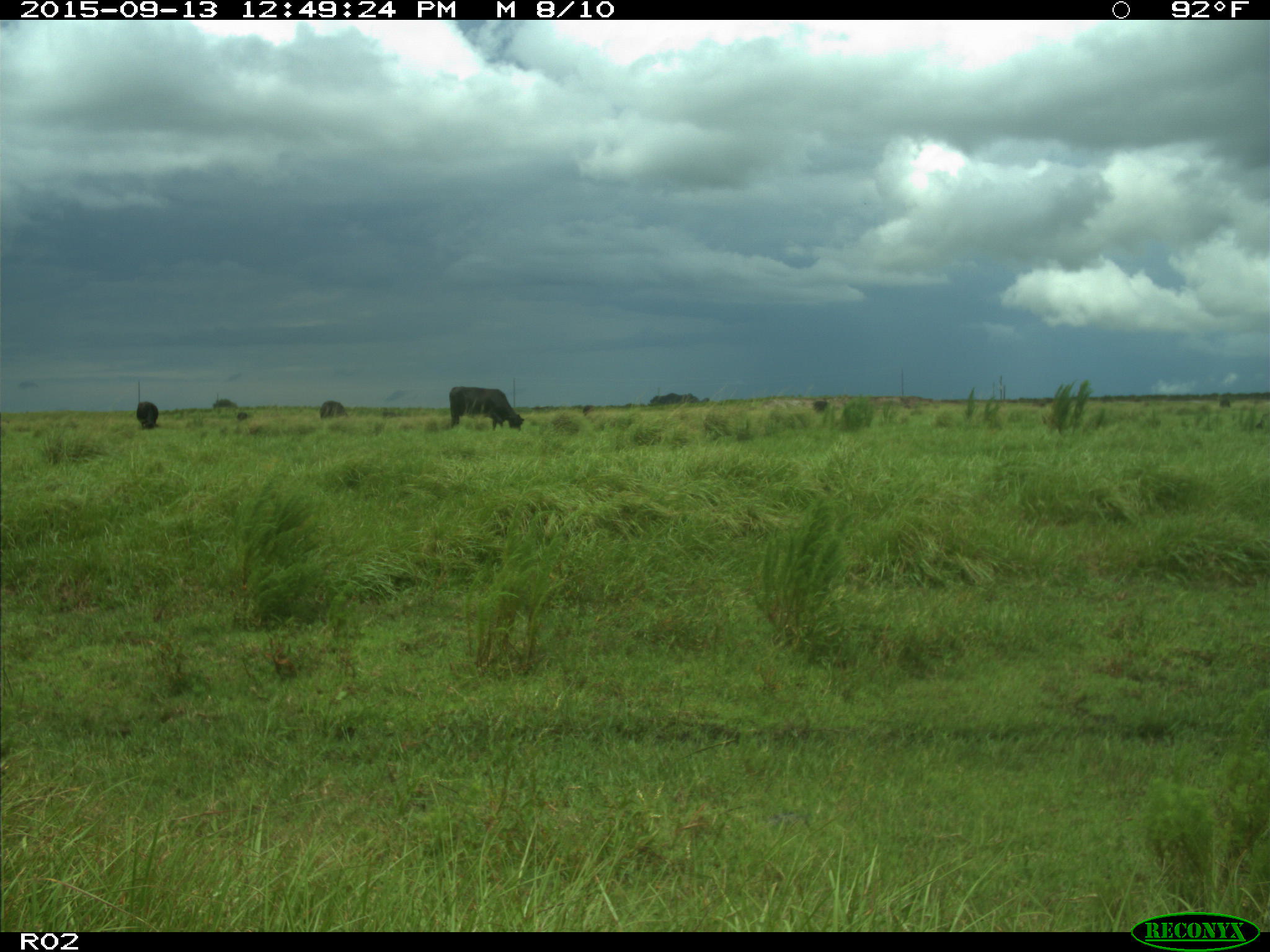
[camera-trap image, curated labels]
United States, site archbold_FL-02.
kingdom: Animalia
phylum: Chordata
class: Mammalia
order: Artiodactyla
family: Bovidae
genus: Bos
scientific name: Bos taurus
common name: domestic cow